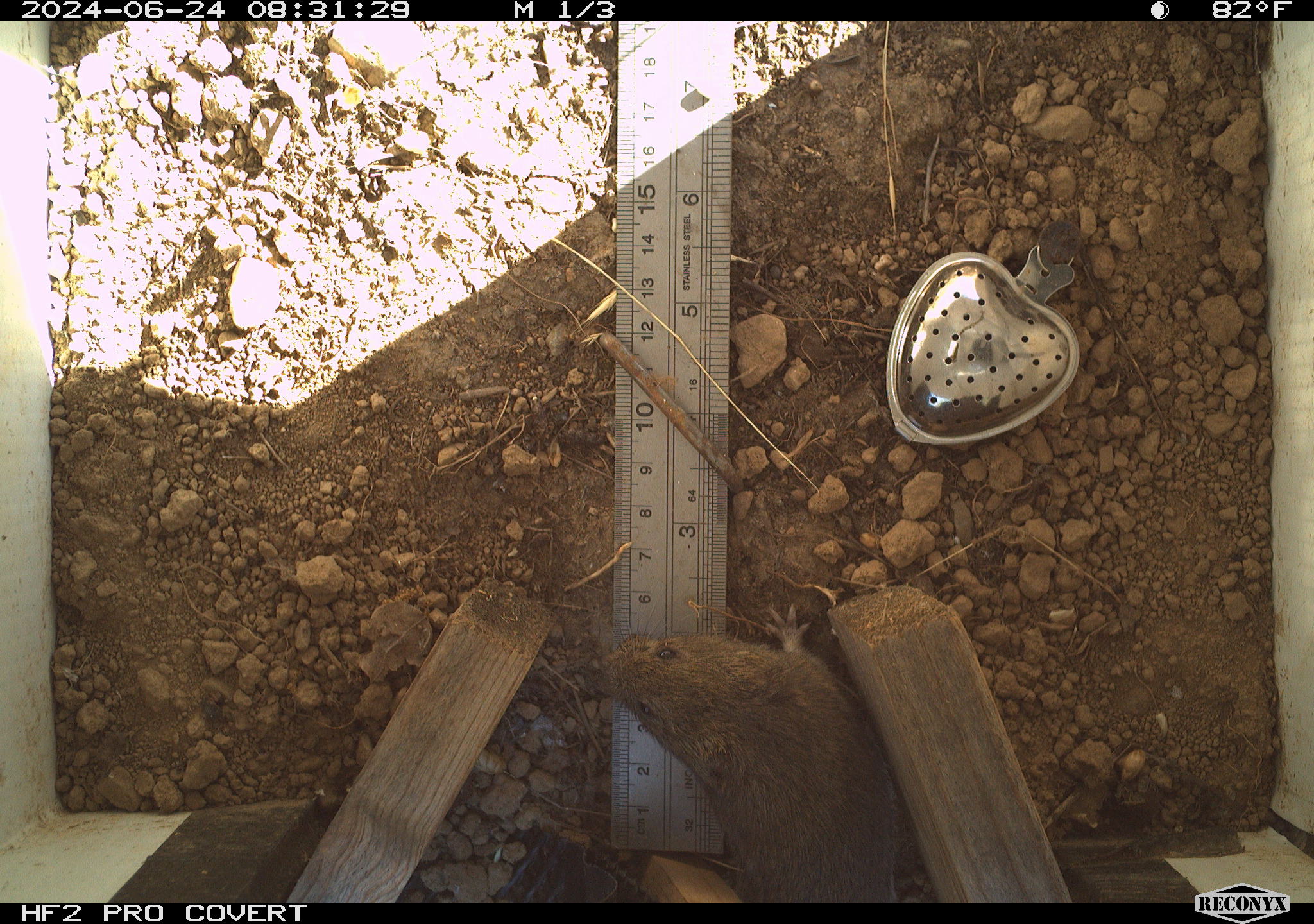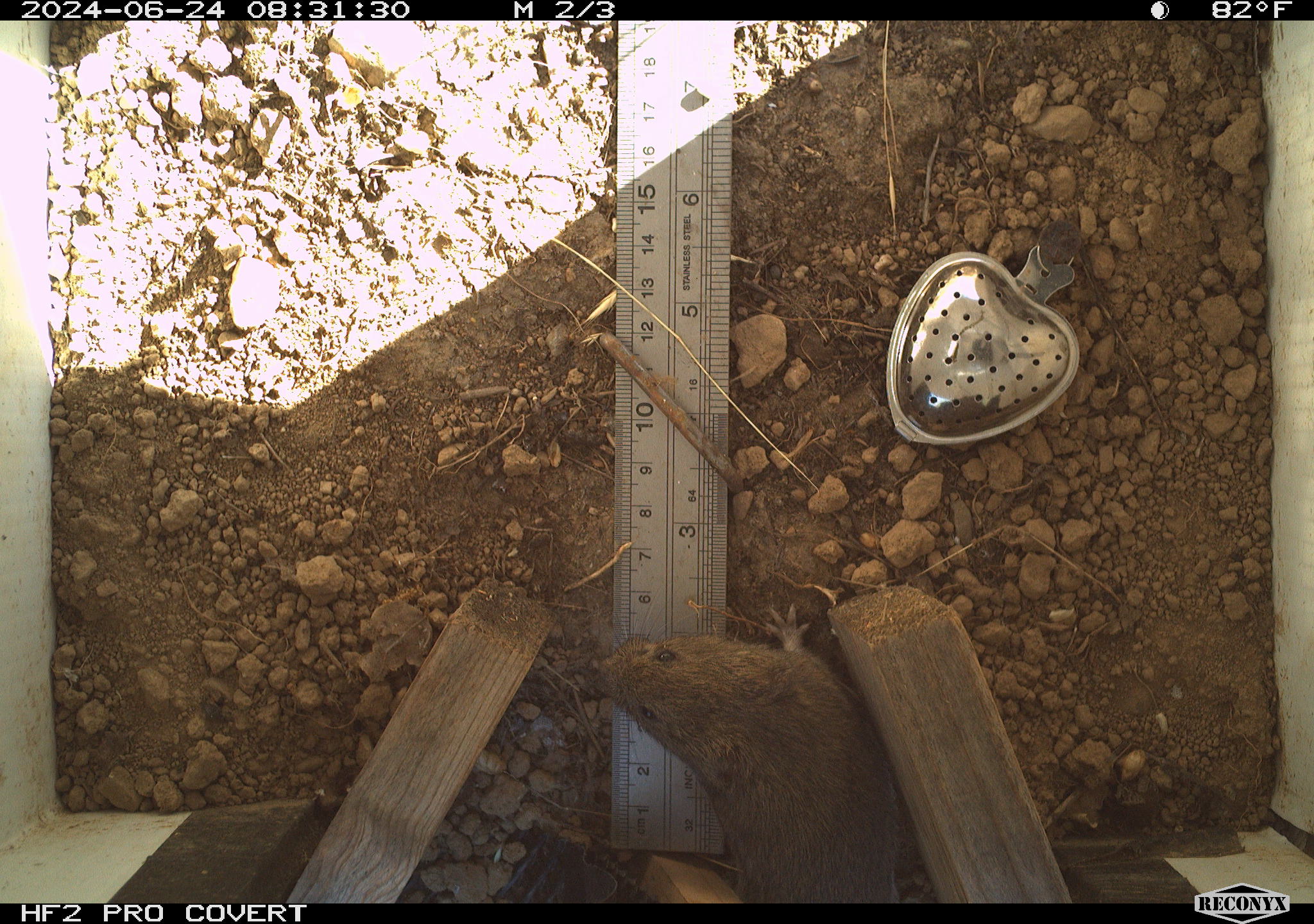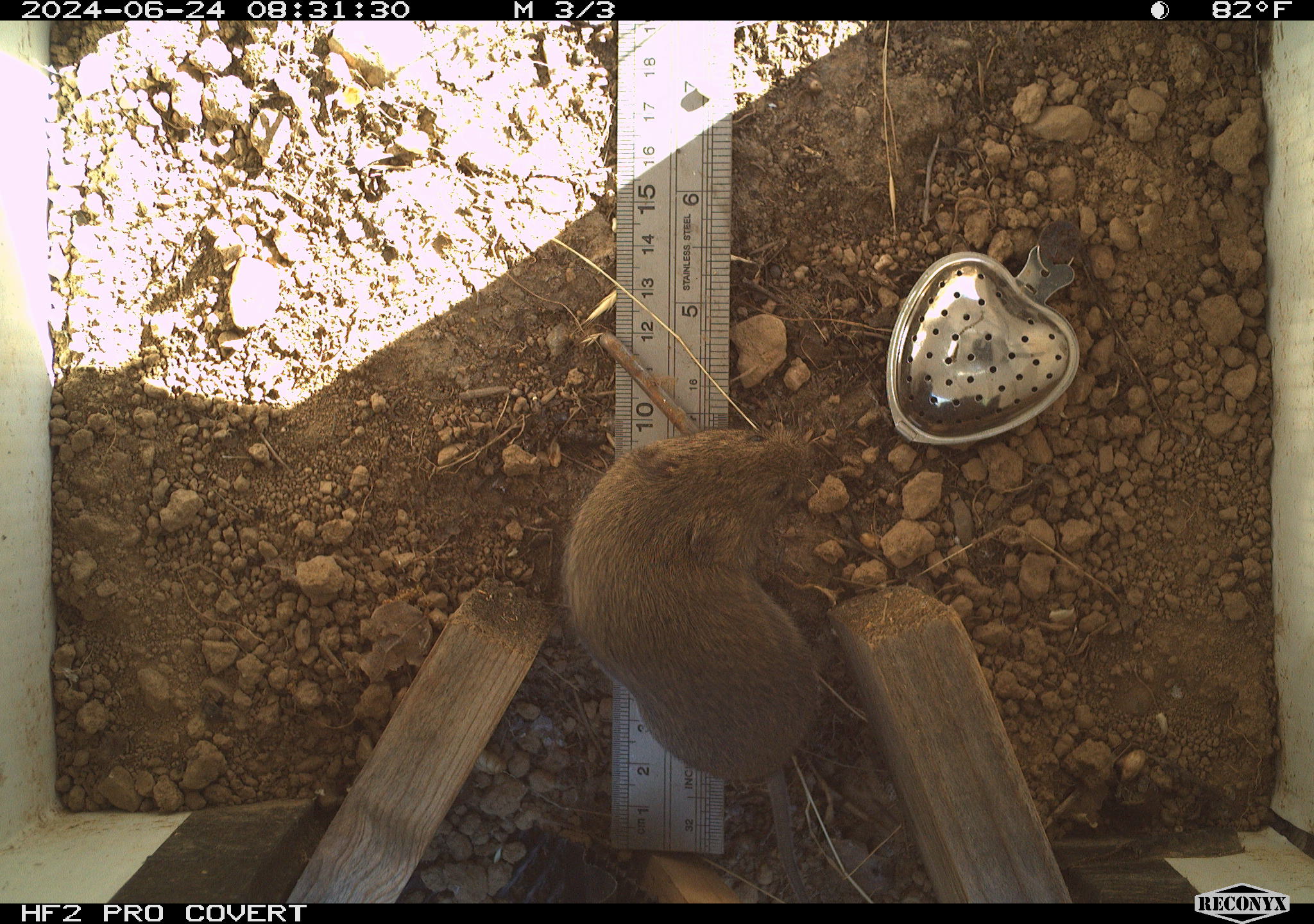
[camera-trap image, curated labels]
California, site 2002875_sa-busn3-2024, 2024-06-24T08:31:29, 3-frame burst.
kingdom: Animalia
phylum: Chordata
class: Mammalia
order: Rodentia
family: Cricetidae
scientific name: Arvicolinae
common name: voles, lemmings, and muskrats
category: arvicolinae subfamily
Arvicolinae subfamily (voles, lemmings, and muskrats) (Arvicolinae).